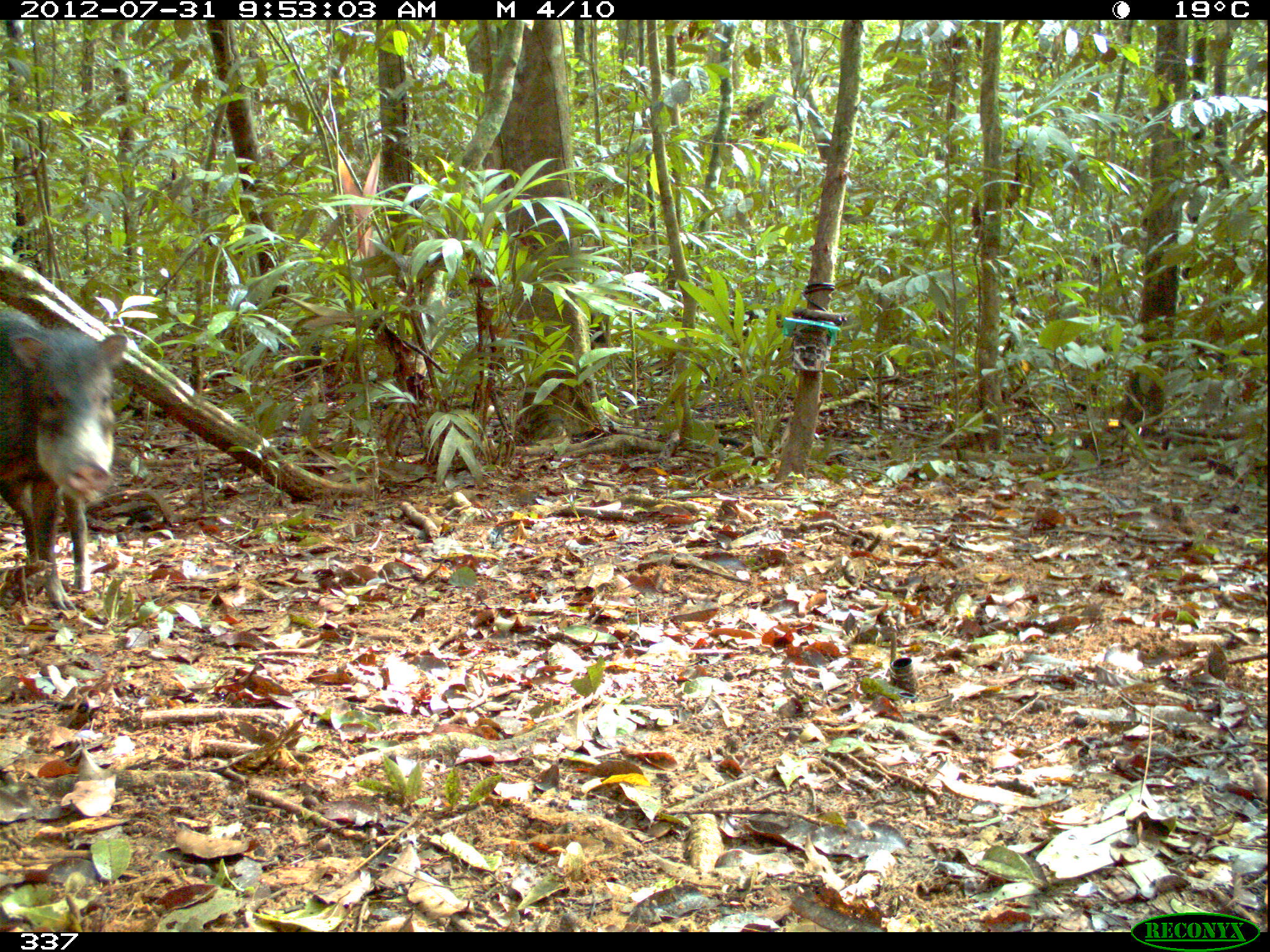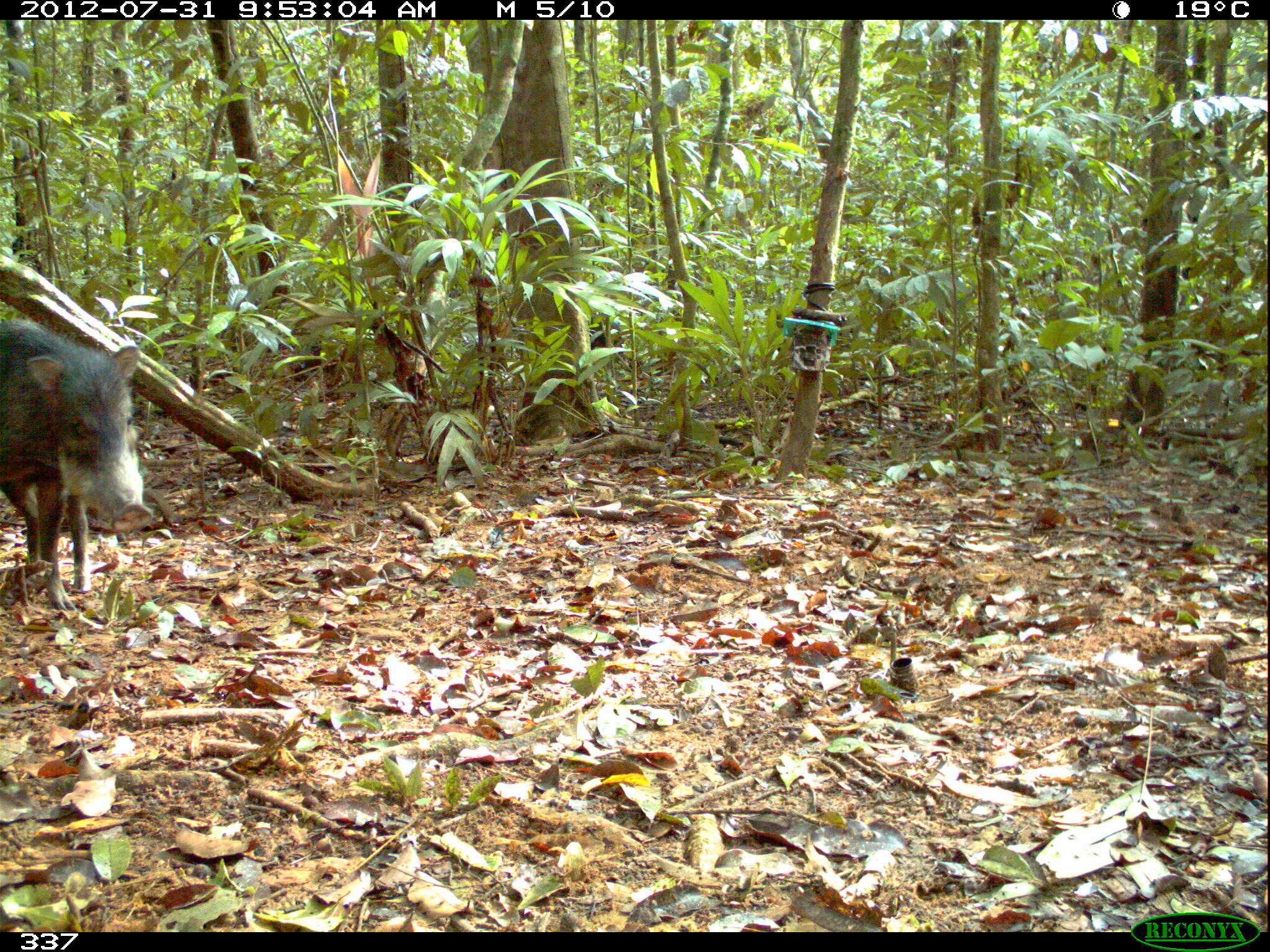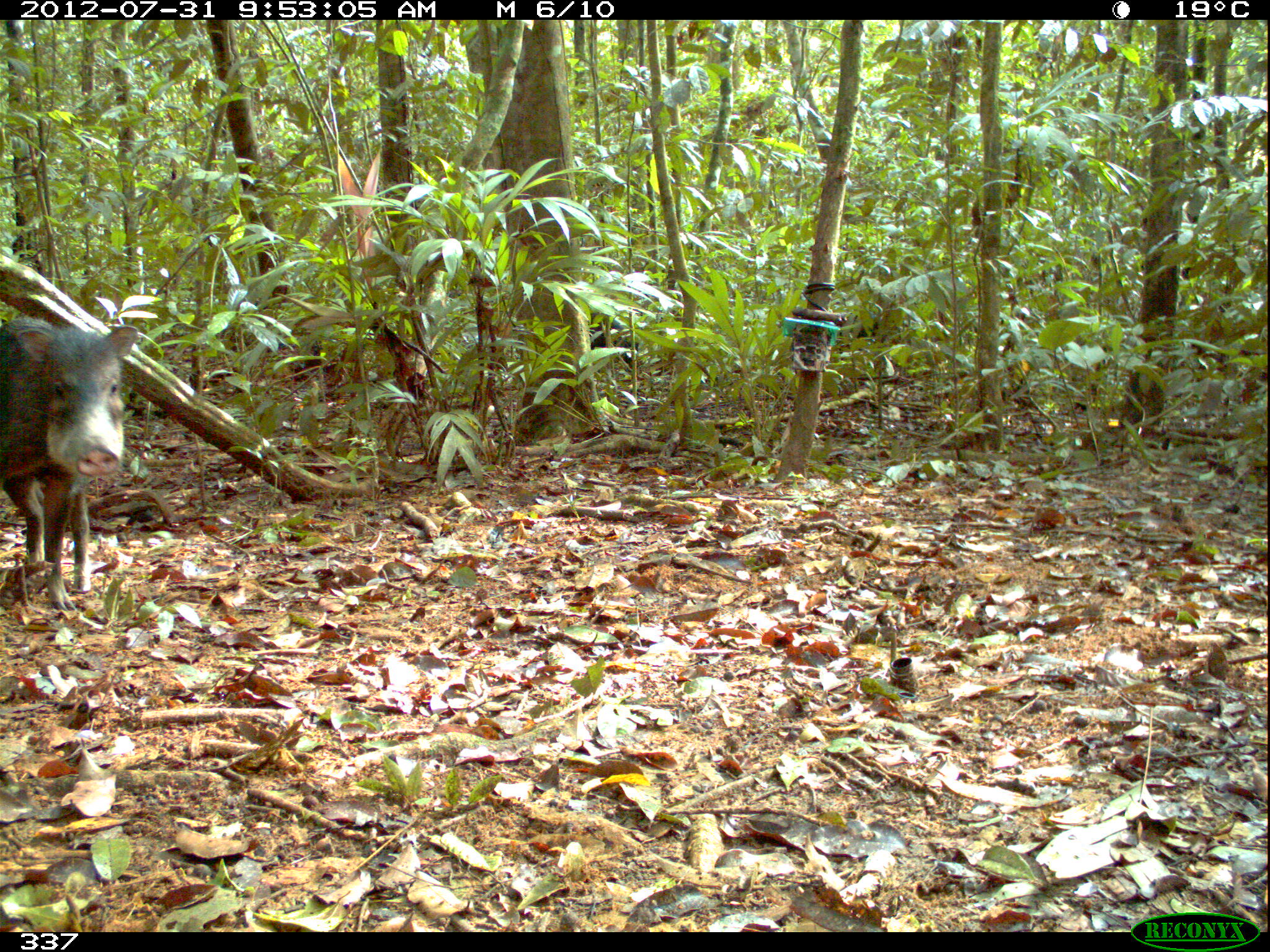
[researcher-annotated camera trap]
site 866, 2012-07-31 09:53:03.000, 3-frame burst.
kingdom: Animalia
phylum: Chordata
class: Mammalia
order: Artiodactyla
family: Tayassuidae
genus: Tayassu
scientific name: Tayassu pecari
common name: white-lipped peccary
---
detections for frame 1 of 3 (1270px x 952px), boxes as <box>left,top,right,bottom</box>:
tayassu pecari: <box>0,305,128,616</box>